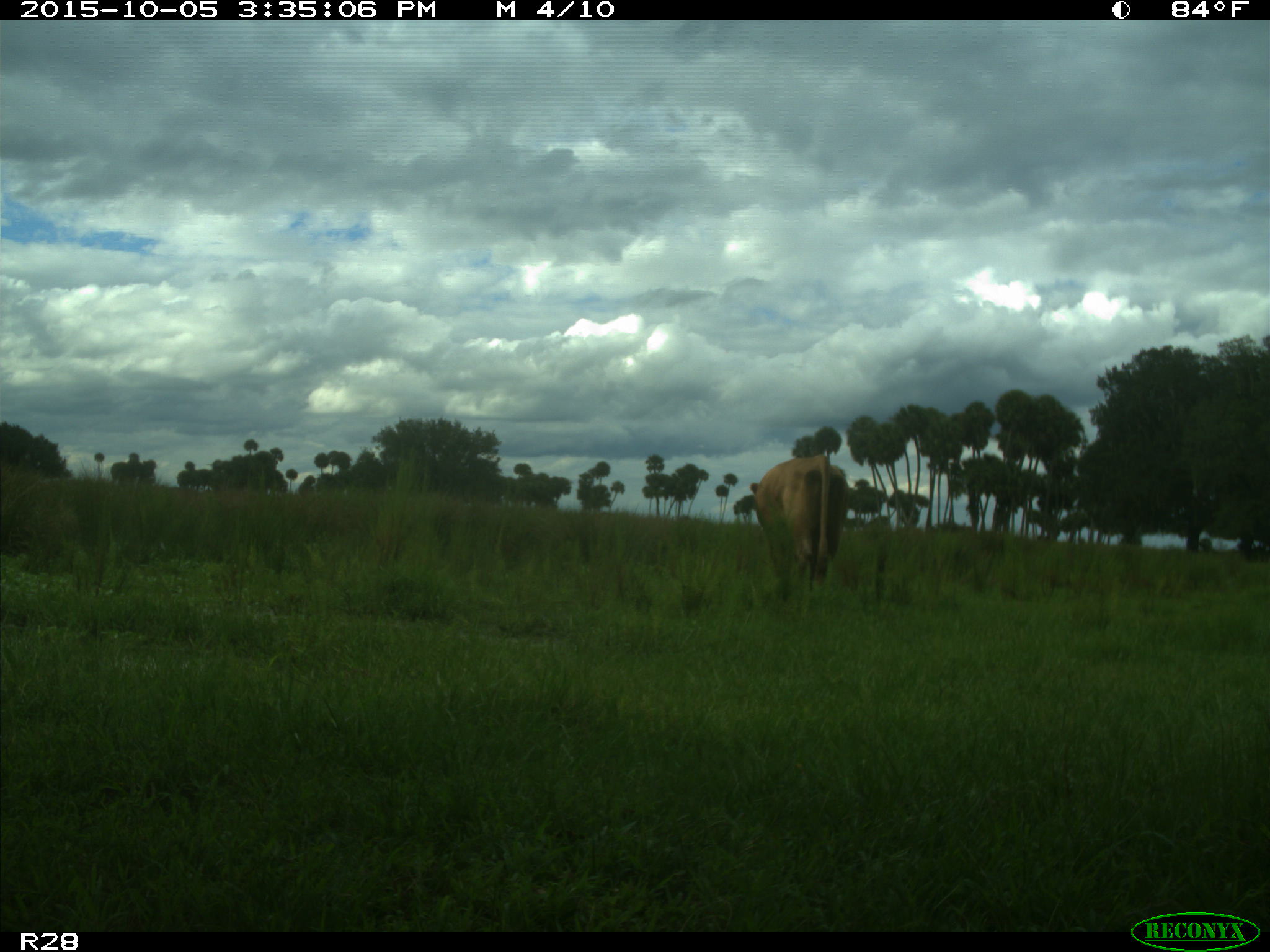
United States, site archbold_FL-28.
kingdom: Animalia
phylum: Chordata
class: Mammalia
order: Artiodactyla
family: Bovidae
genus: Bos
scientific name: Bos taurus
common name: domestic cow